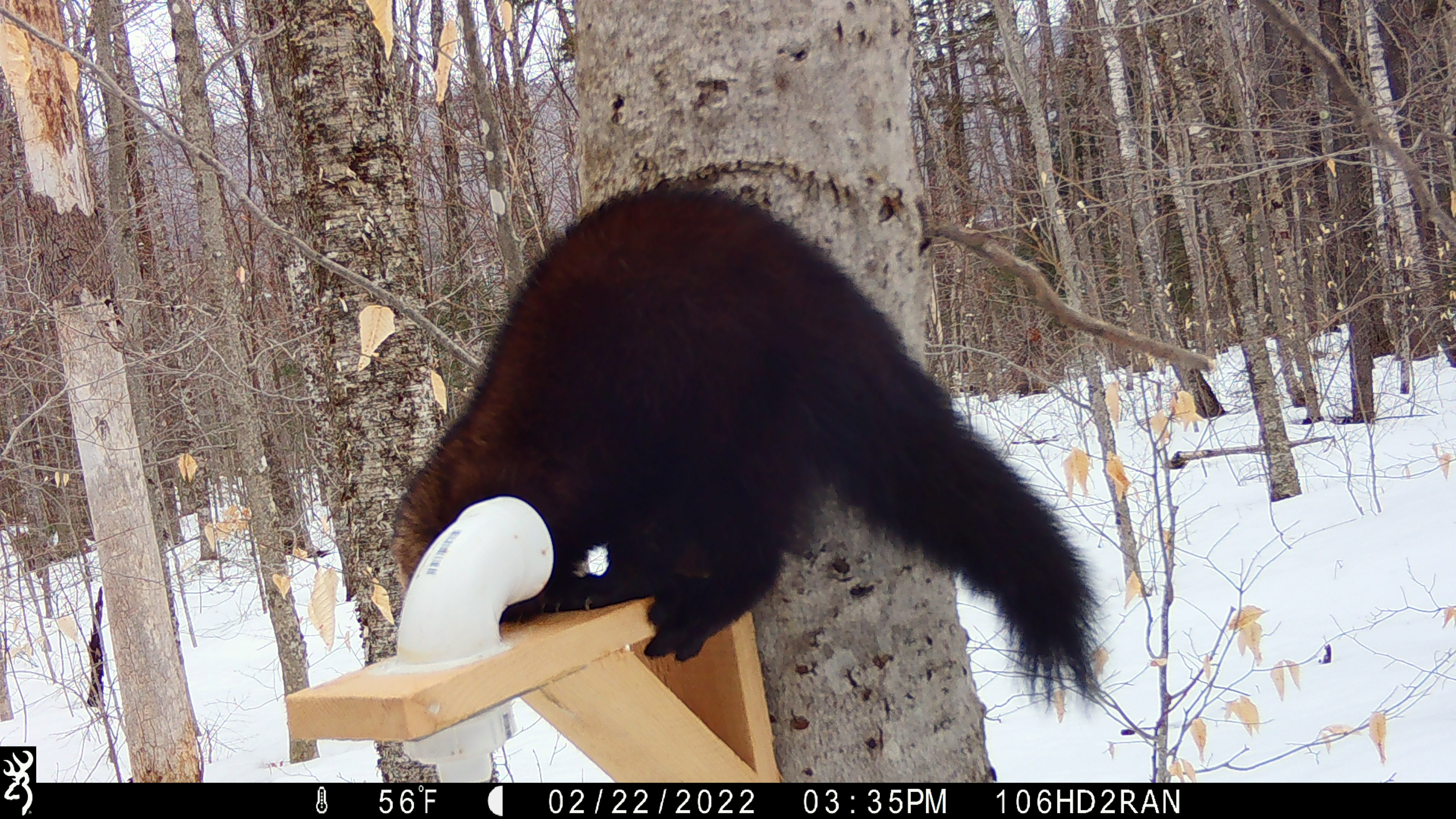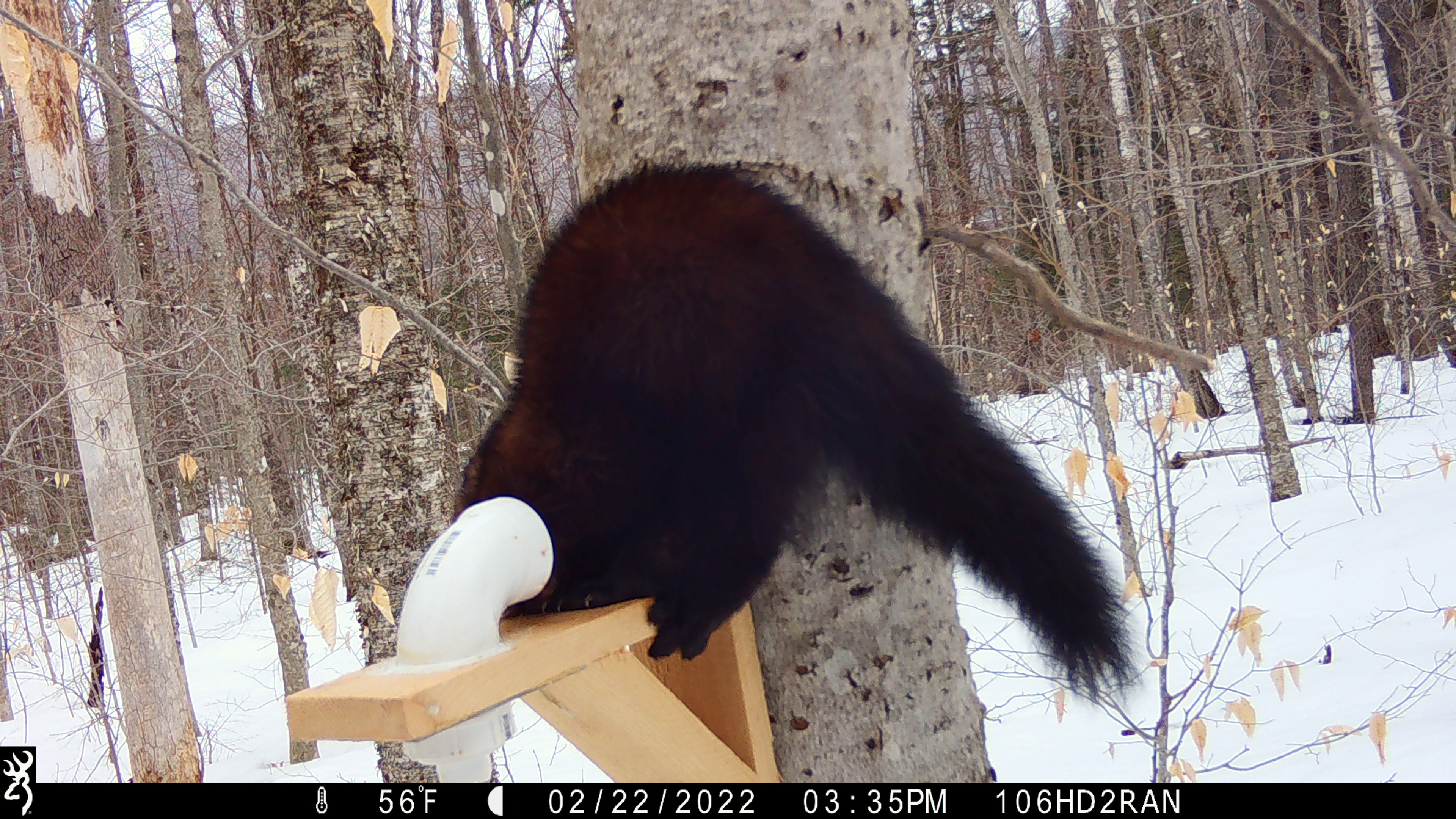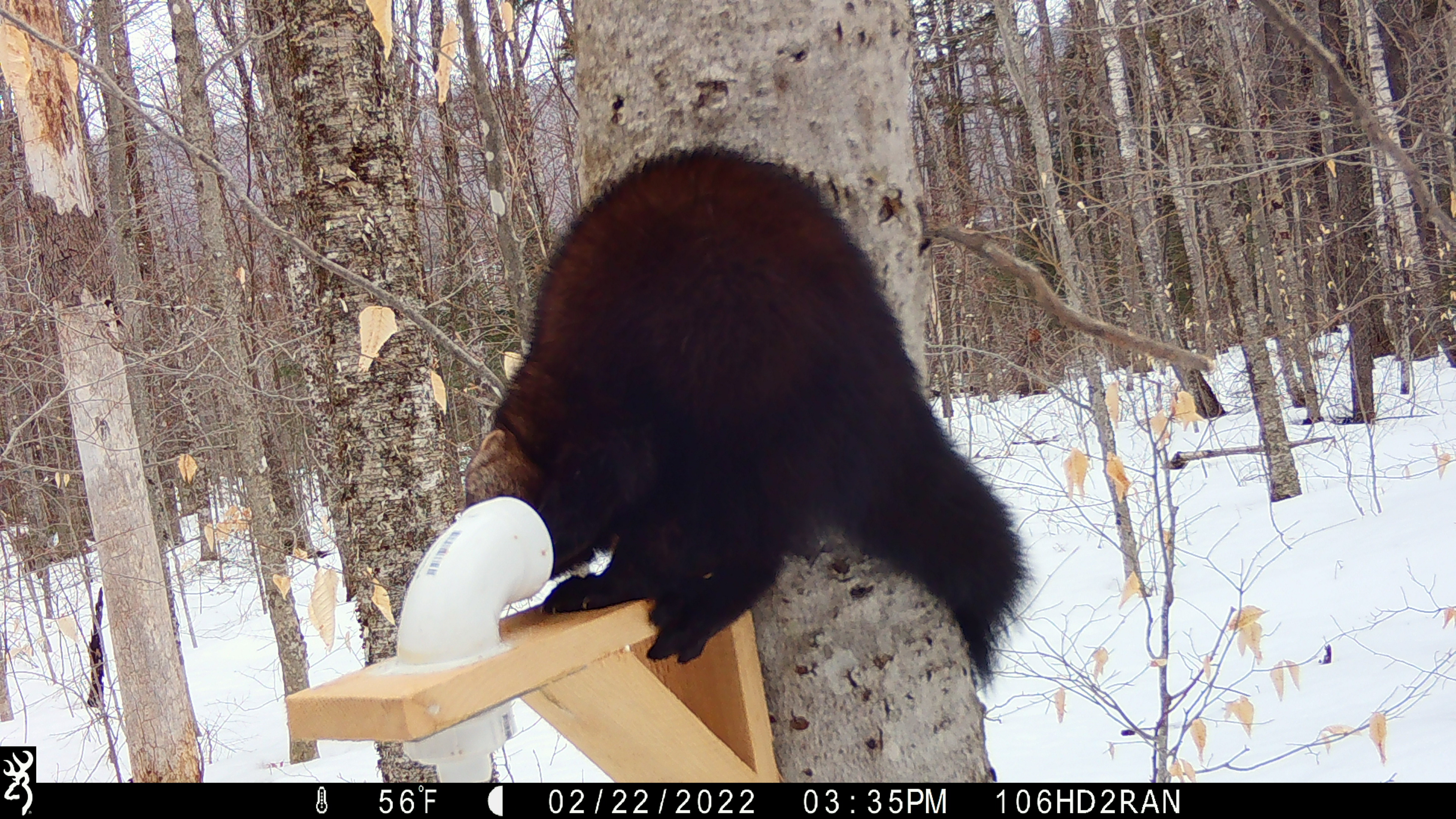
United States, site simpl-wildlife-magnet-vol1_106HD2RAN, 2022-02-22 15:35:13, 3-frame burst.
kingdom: Animalia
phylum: Chordata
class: Mammalia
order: Carnivora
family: Mustelidae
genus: Pekania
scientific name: Pekania pennanti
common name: fisher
Fisher (Pekania pennanti).